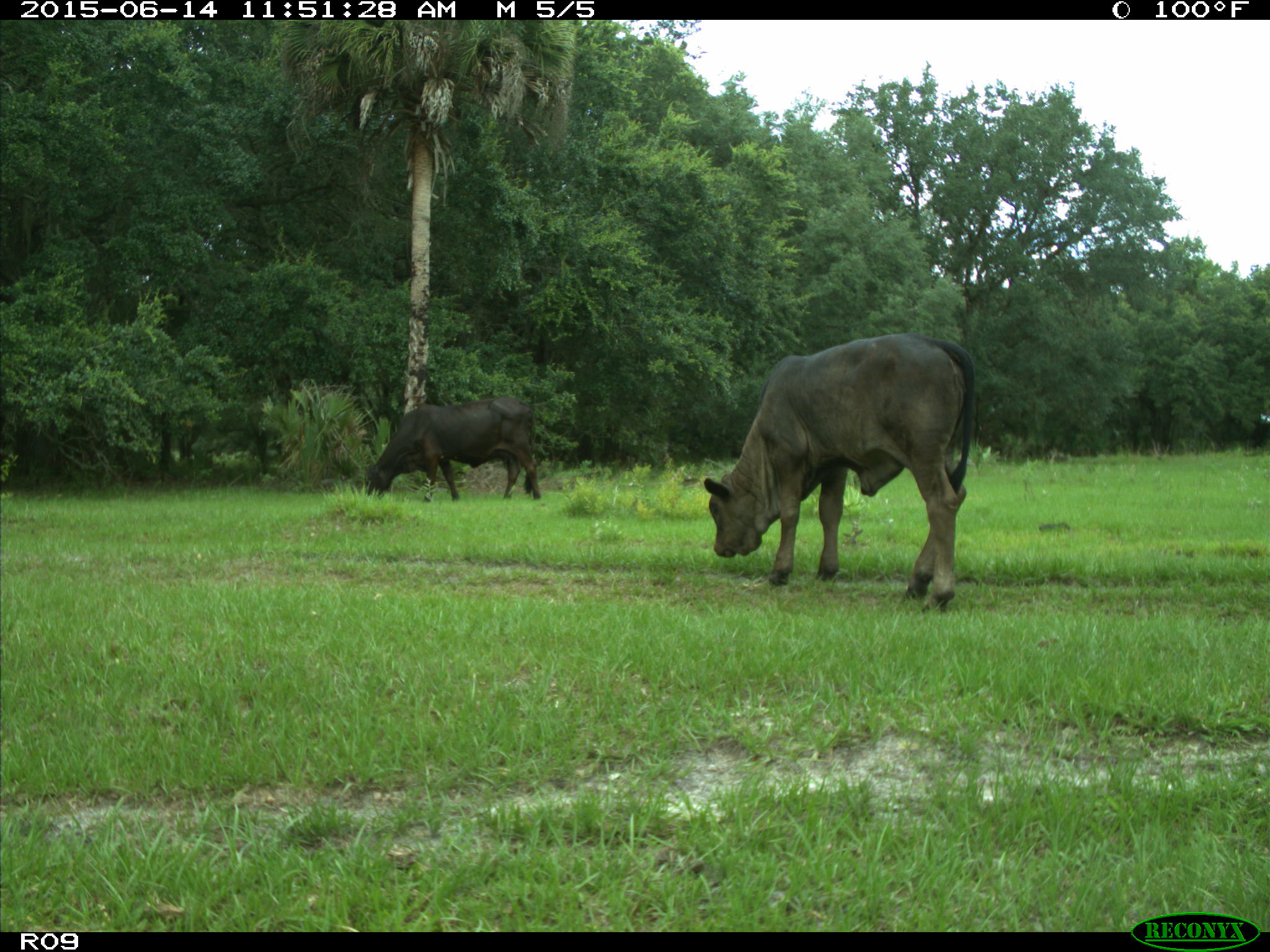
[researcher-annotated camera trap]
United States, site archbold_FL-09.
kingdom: Animalia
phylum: Chordata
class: Mammalia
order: Artiodactyla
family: Bovidae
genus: Bos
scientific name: Bos taurus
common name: domestic cow